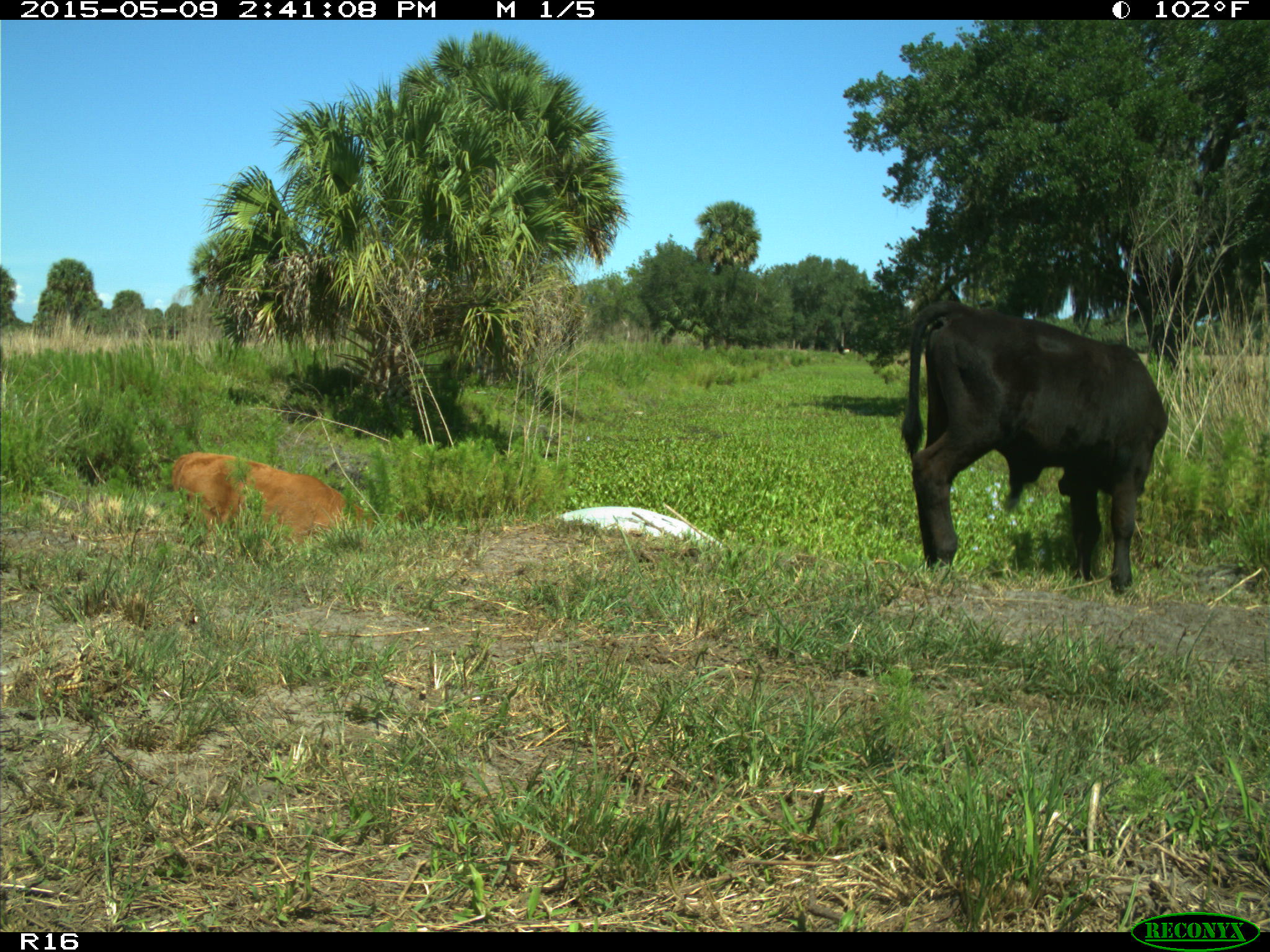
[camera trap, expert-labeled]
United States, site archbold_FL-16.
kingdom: Animalia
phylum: Chordata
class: Mammalia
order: Artiodactyla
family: Bovidae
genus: Bos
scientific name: Bos taurus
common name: domestic cow